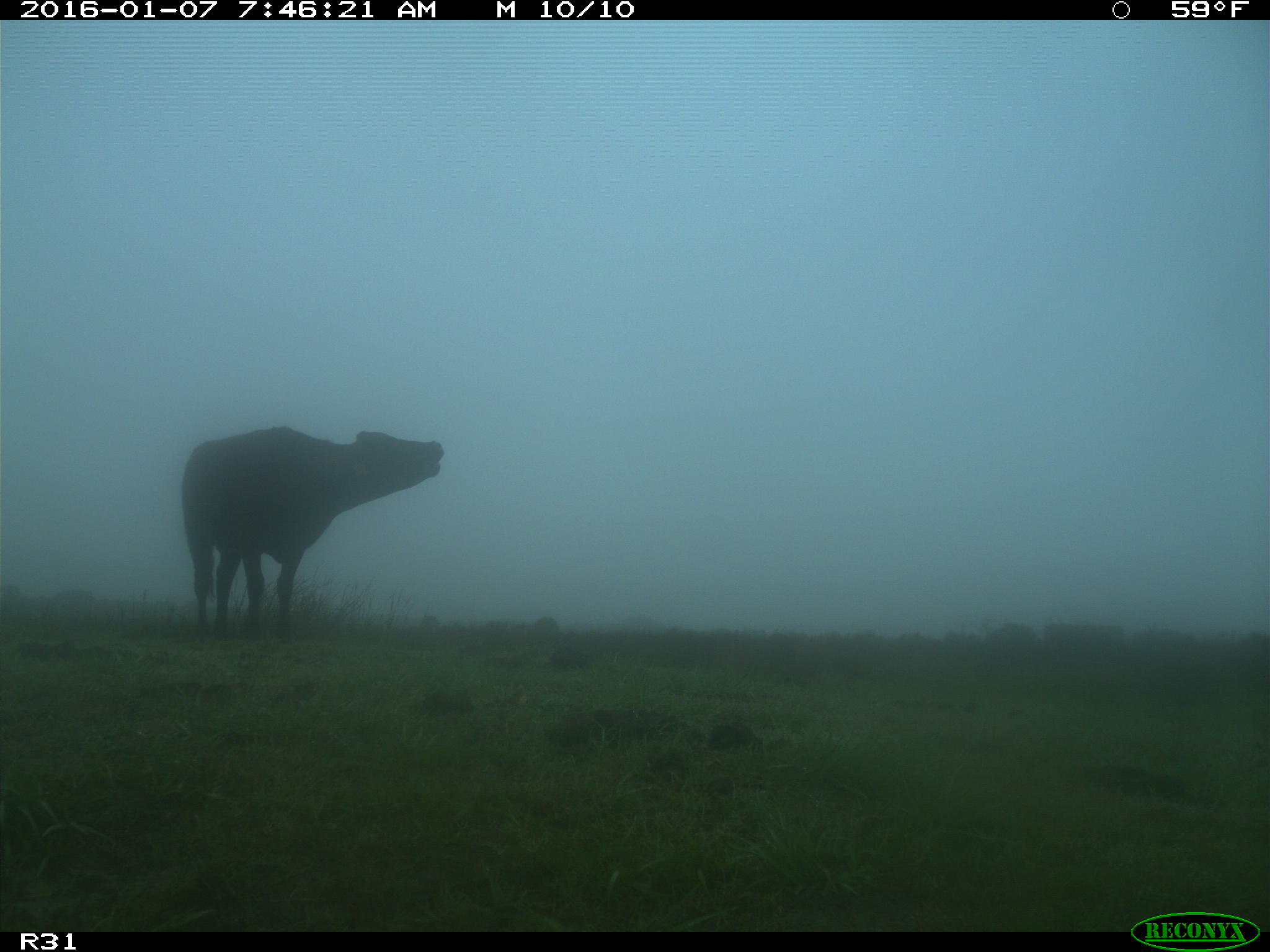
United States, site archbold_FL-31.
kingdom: Animalia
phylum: Chordata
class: Mammalia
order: Artiodactyla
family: Bovidae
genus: Bos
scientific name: Bos taurus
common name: domestic cow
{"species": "Bos taurus (domestic cow)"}